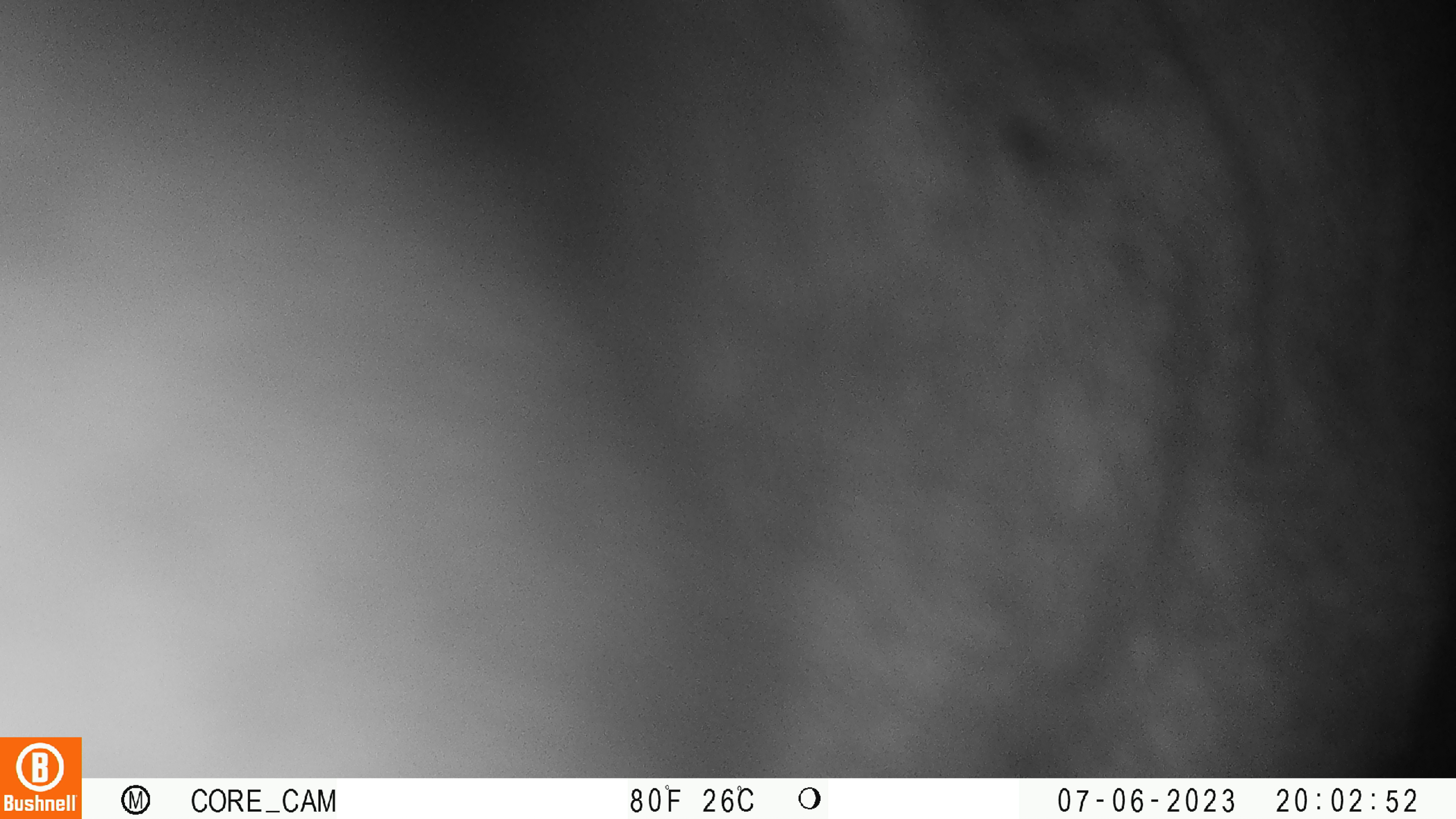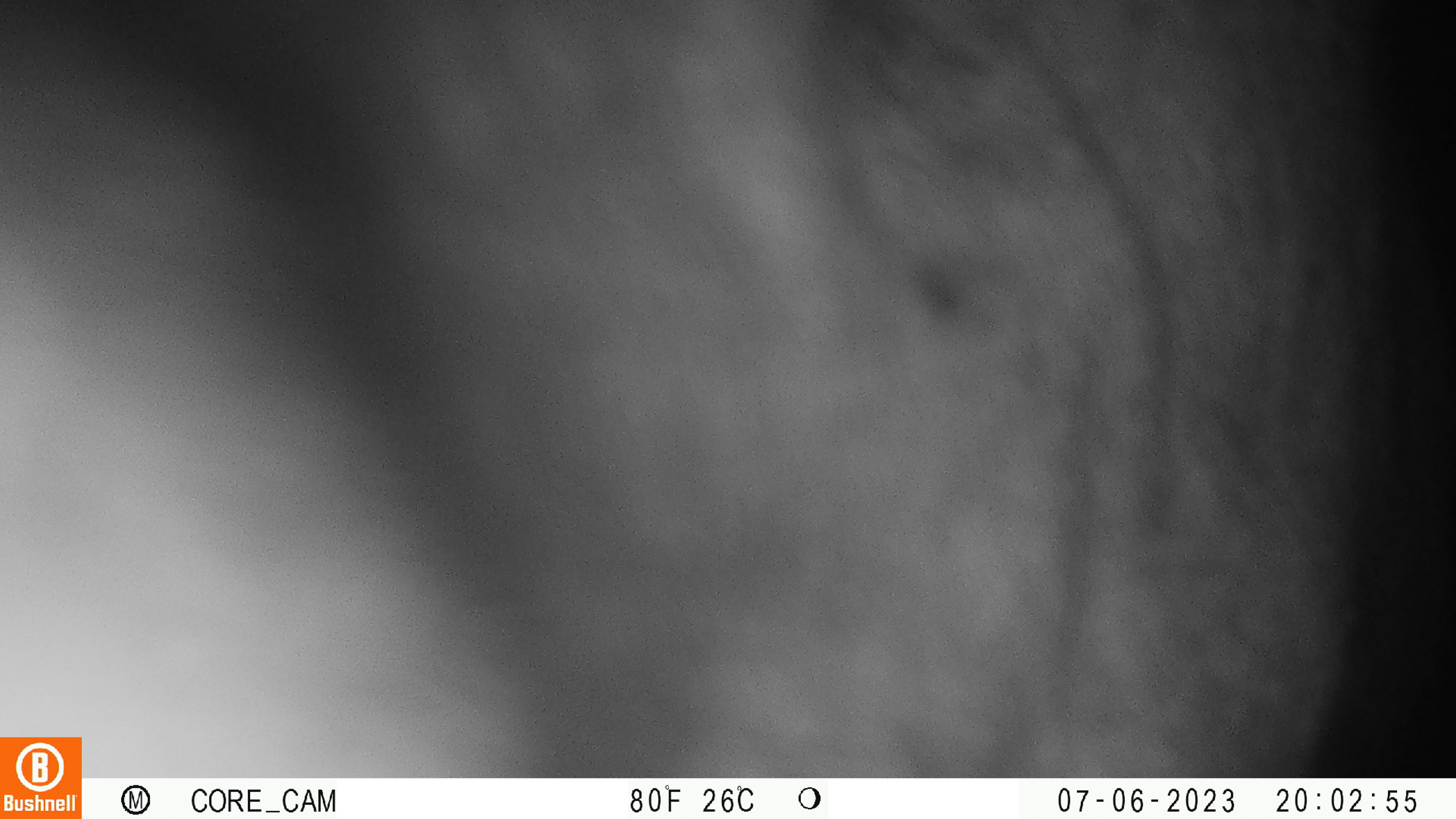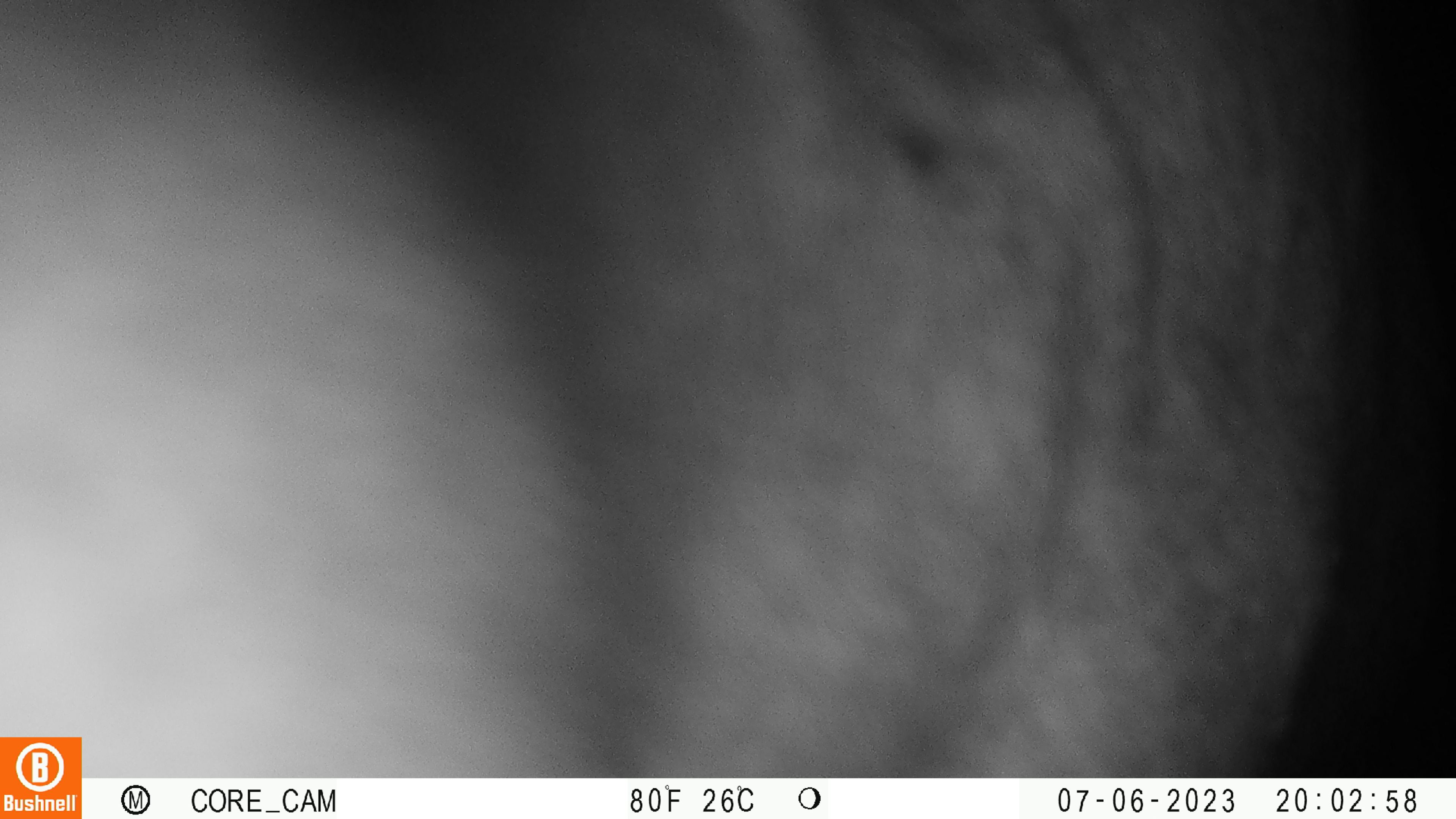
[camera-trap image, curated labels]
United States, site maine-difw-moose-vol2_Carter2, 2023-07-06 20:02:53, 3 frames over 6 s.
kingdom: Animalia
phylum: Chordata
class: Mammalia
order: Artiodactyla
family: Cervidae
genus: Alces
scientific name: Alces alces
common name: moose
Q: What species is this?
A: Moose (Alces alces).